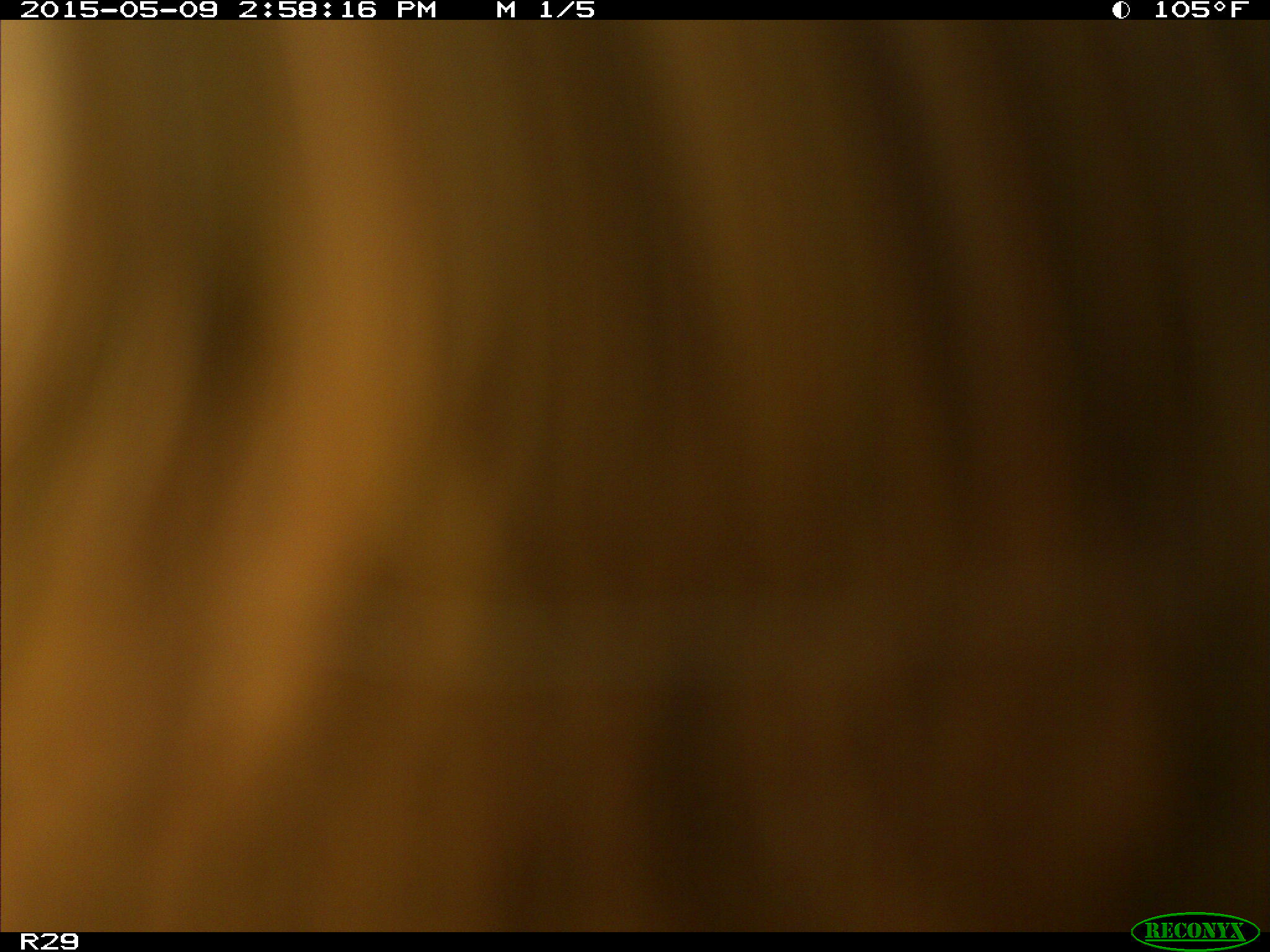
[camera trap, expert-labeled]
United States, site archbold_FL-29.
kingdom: Animalia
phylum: Chordata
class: Mammalia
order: Artiodactyla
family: Bovidae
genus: Bos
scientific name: Bos taurus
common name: domestic cow